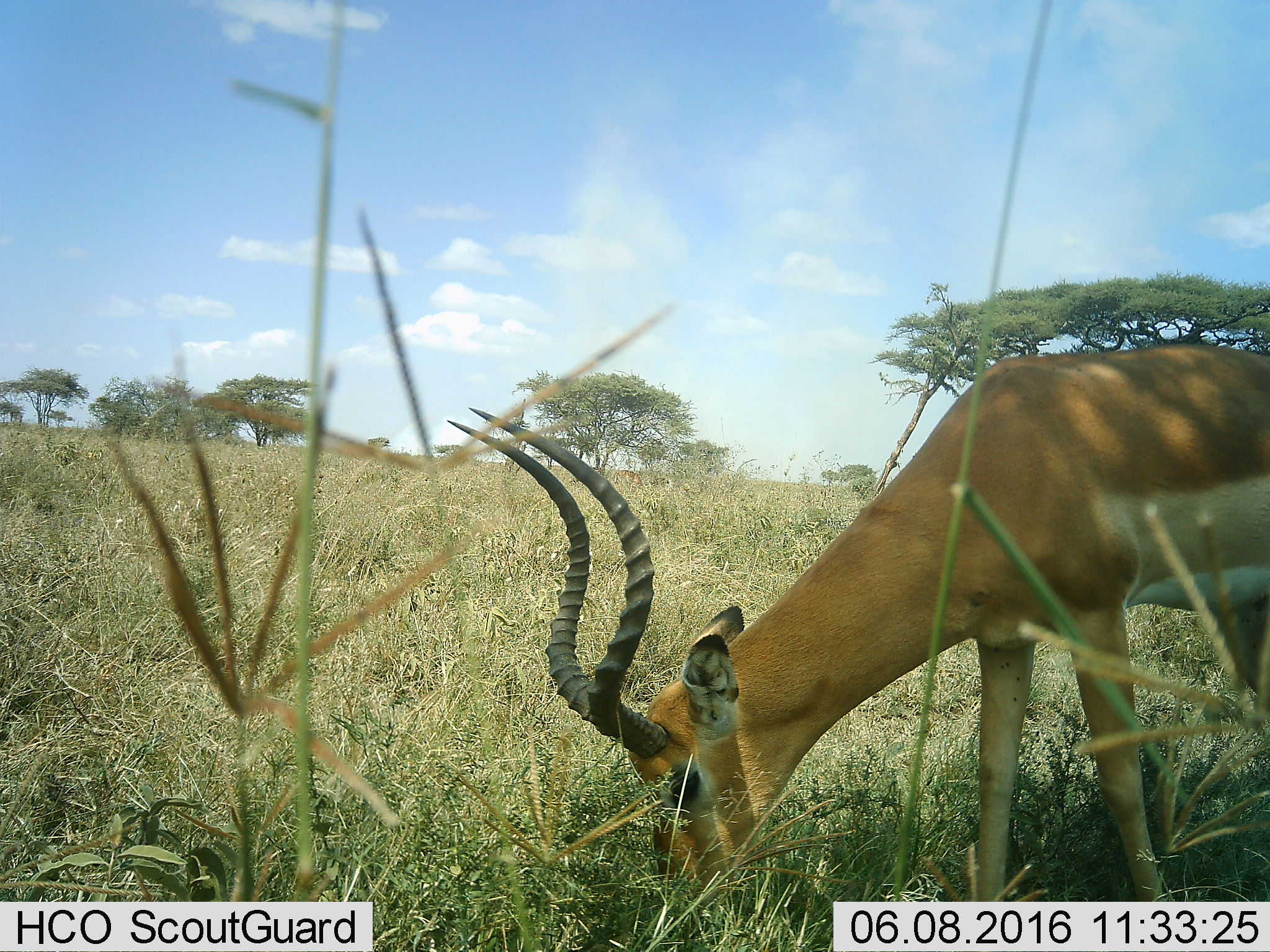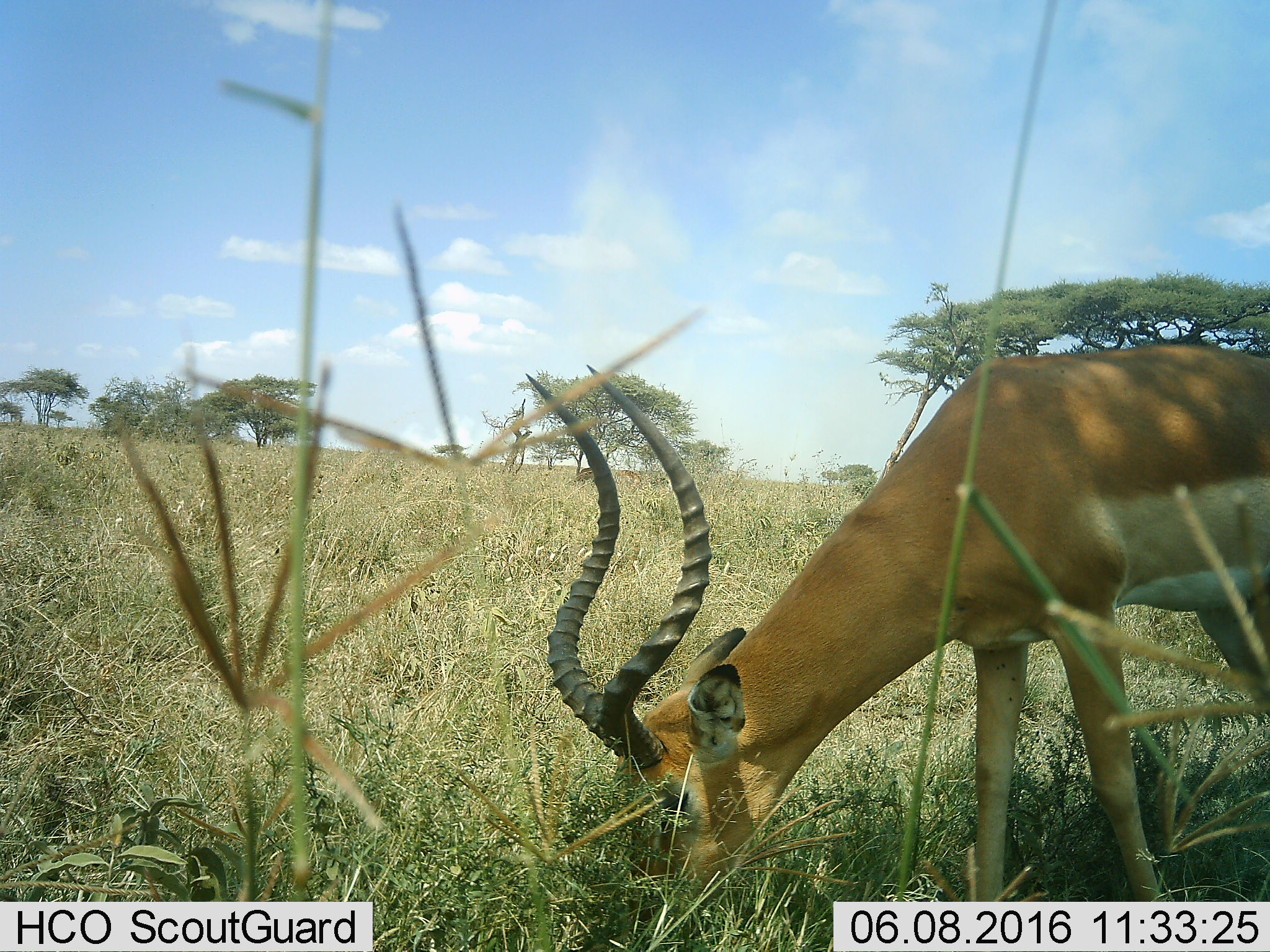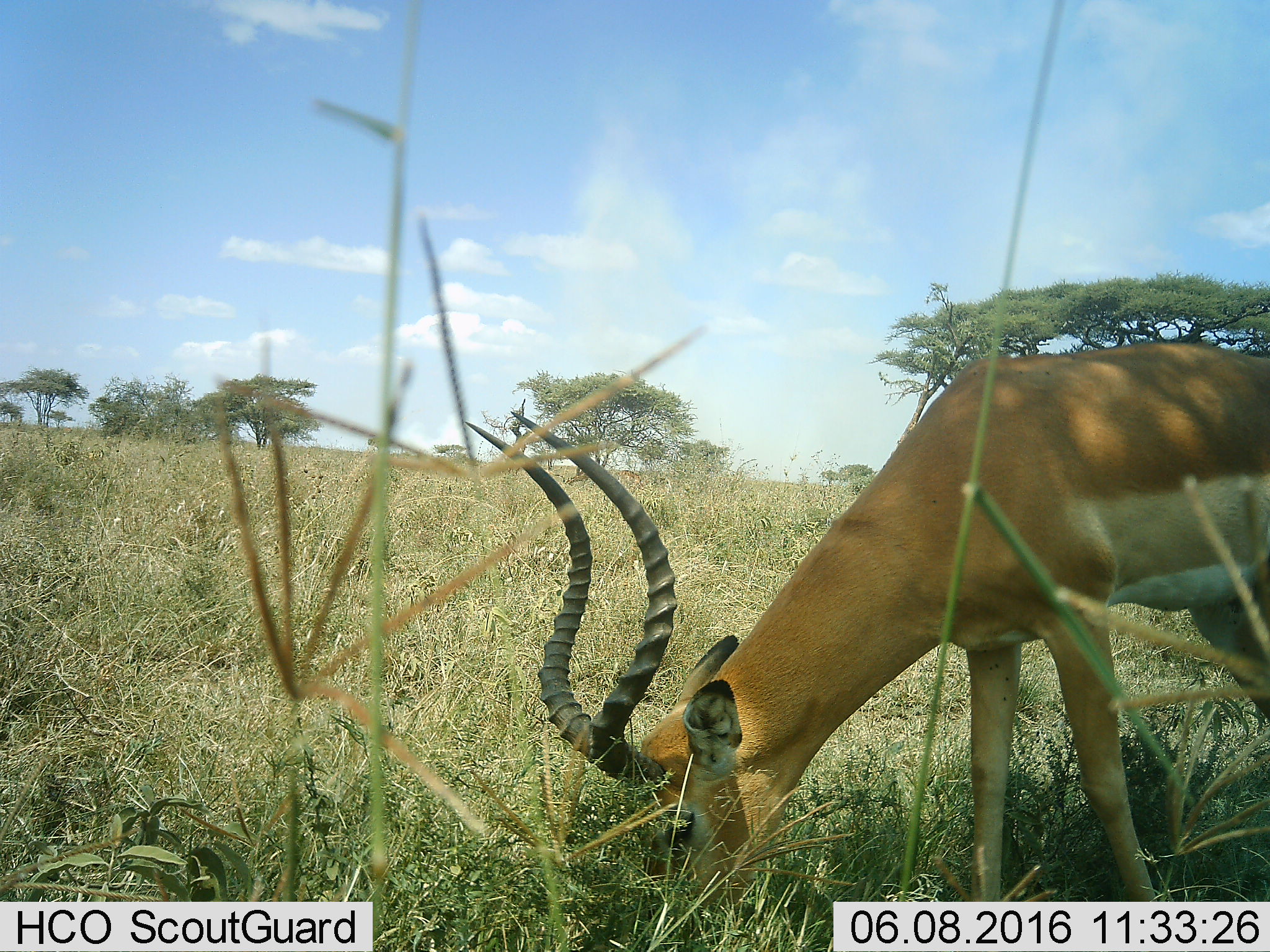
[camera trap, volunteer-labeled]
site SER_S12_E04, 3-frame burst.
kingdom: Animalia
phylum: Chordata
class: Mammalia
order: Artiodactyla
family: Bovidae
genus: Aepyceros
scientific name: Aepyceros melampus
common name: impala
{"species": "impala (Aepyceros melampus)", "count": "1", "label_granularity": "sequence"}